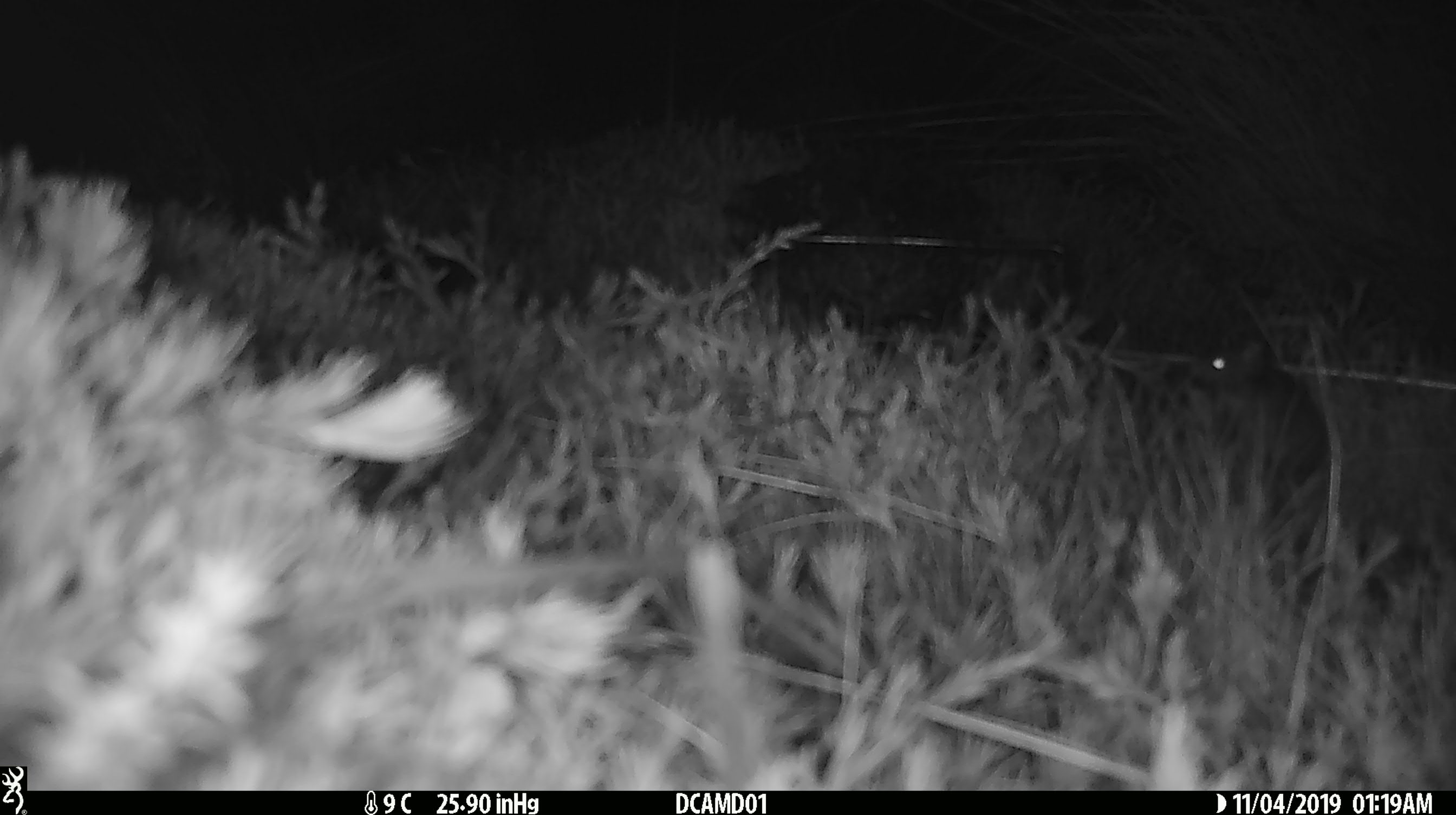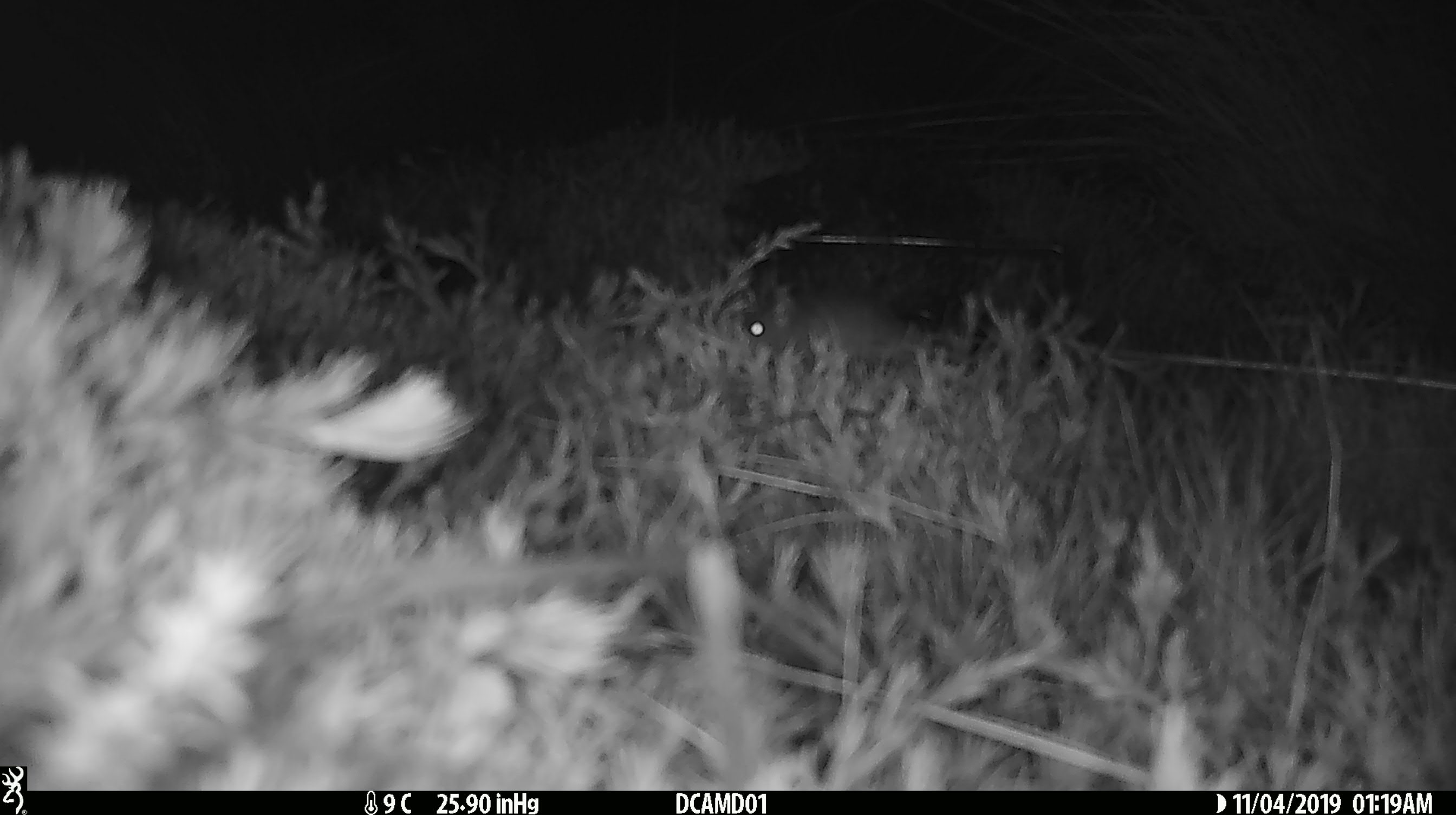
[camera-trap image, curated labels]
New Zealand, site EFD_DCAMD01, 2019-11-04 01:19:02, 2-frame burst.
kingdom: Animalia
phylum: Chordata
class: Mammalia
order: Rodentia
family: Muridae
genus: Mus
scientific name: Mus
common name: mouse